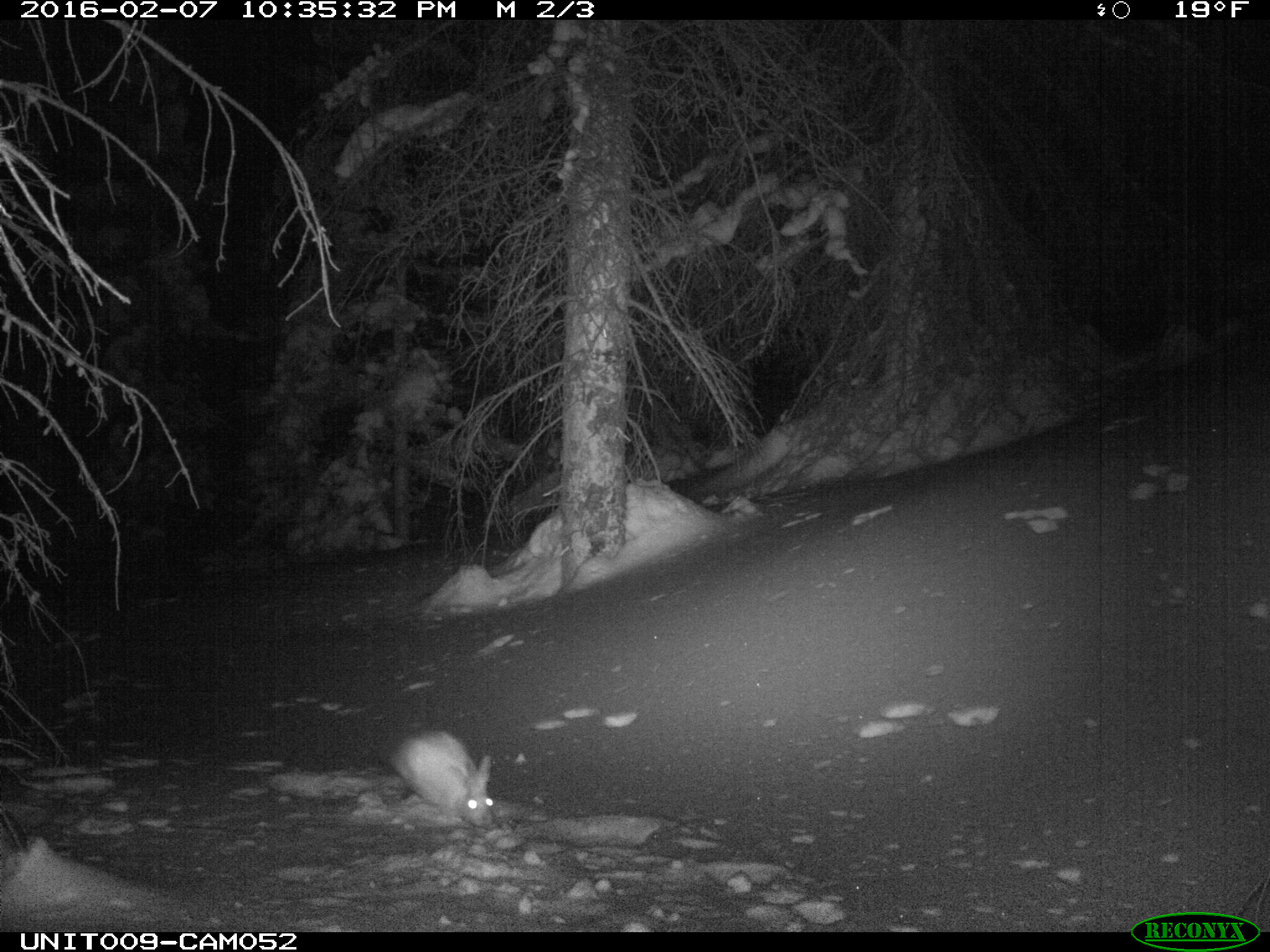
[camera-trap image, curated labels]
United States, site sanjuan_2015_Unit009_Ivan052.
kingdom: Animalia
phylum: Chordata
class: Mammalia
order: Lagomorpha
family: Leporidae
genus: Lepus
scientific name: Lepus americanus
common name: snowshoe hare